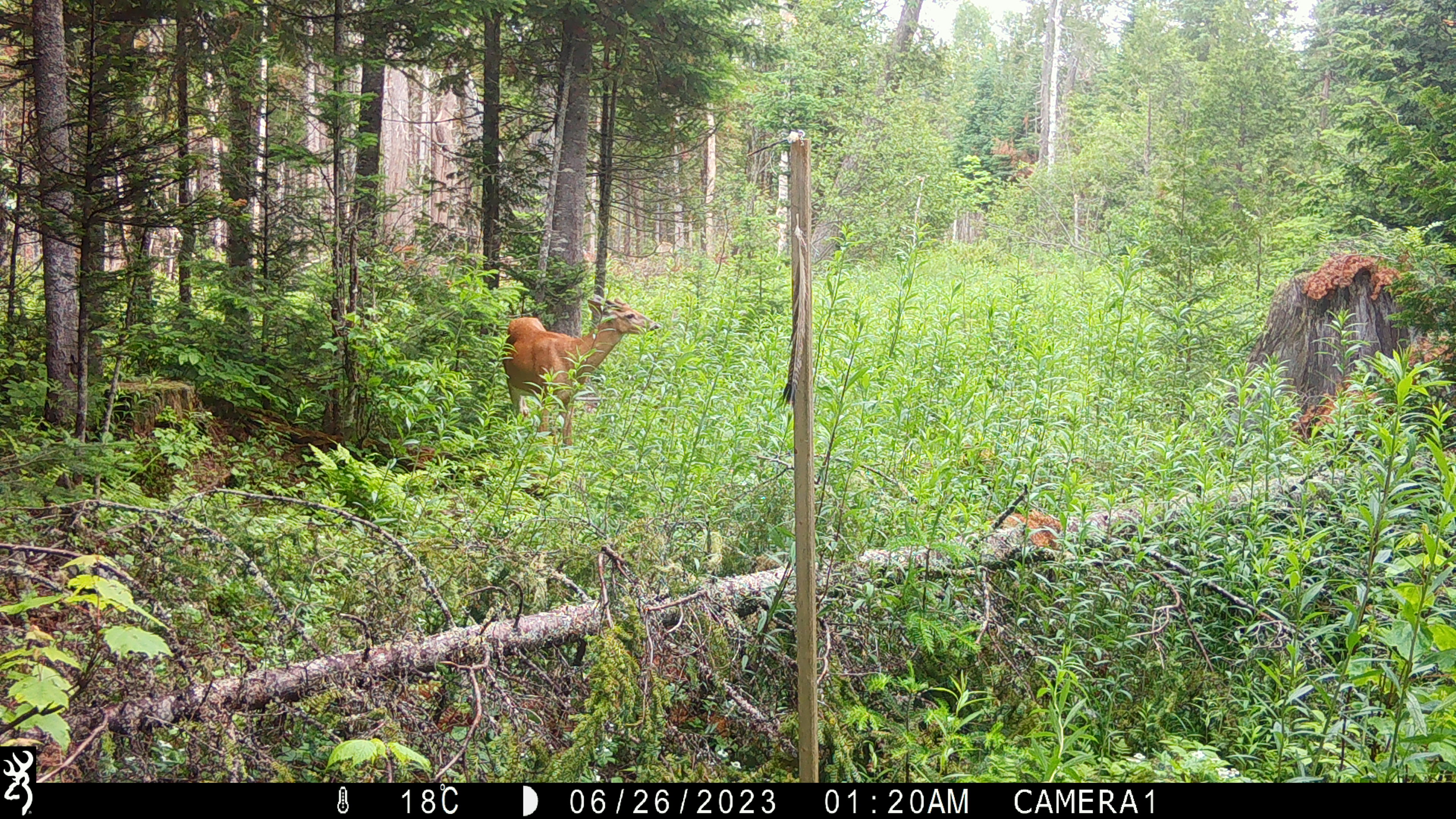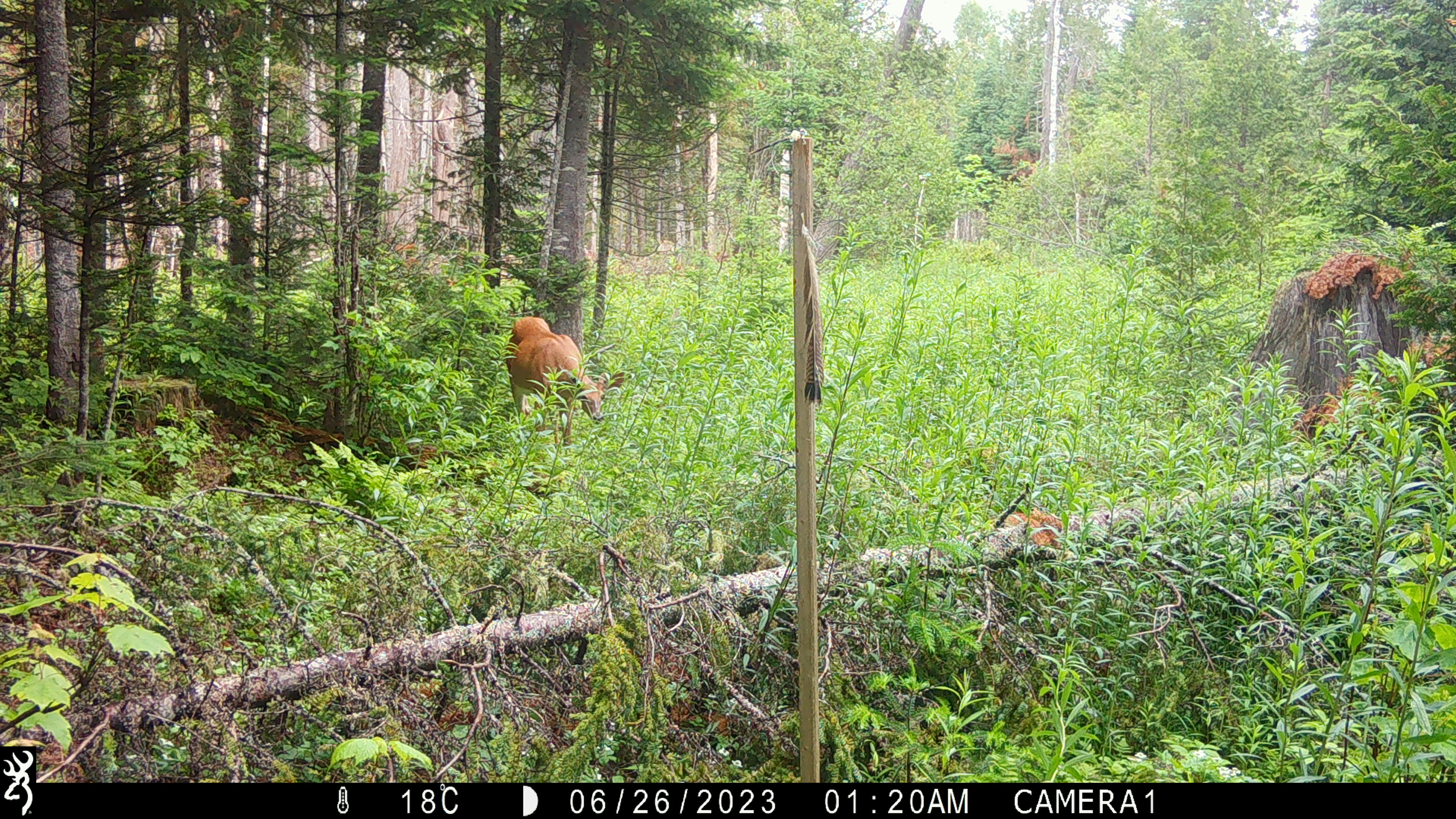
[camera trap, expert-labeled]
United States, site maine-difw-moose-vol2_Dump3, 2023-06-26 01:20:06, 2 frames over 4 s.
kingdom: Animalia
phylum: Chordata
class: Mammalia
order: Artiodactyla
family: Cervidae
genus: Odocoileus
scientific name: Odocoileus virginianus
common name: white-tailed deer